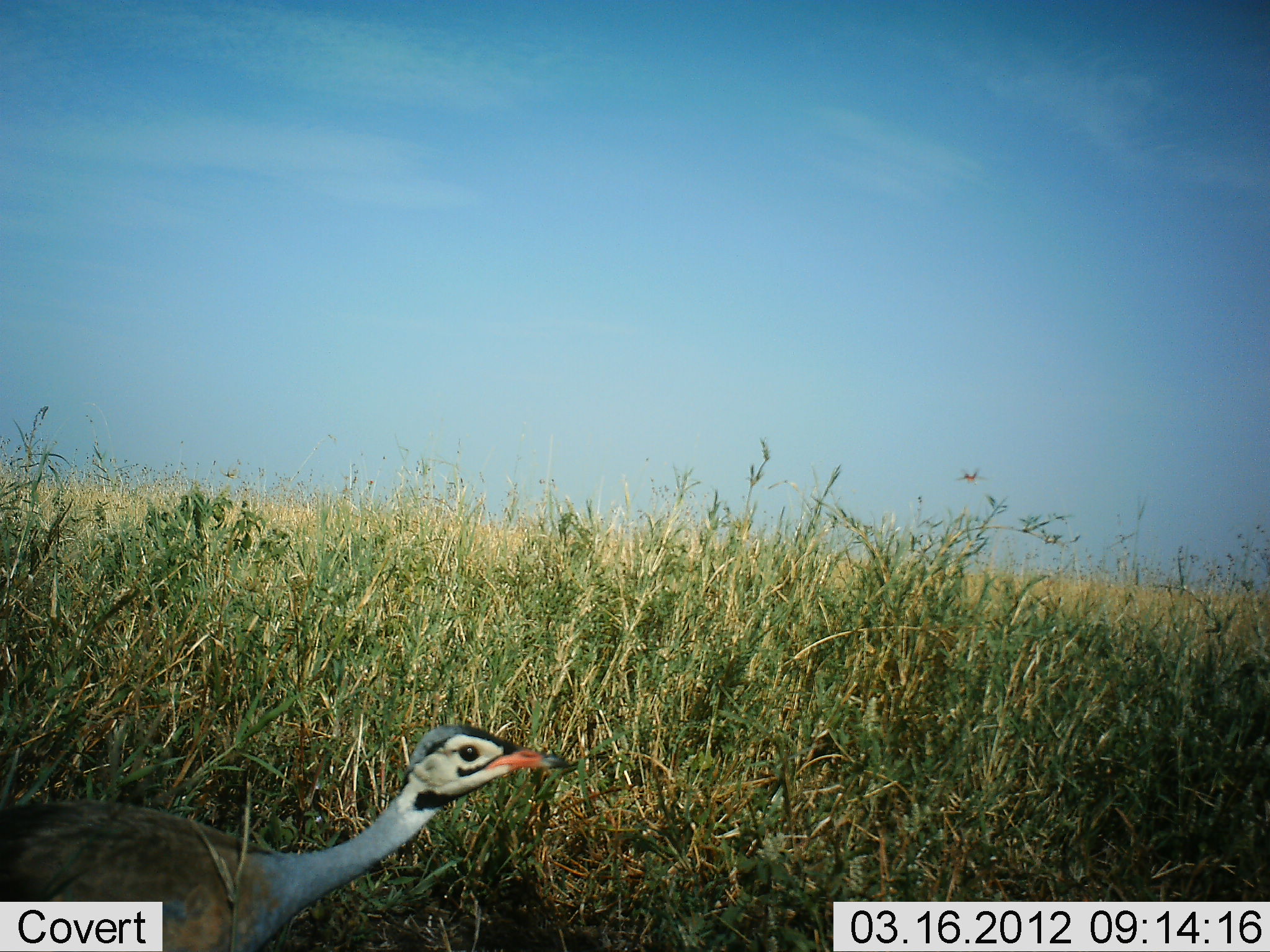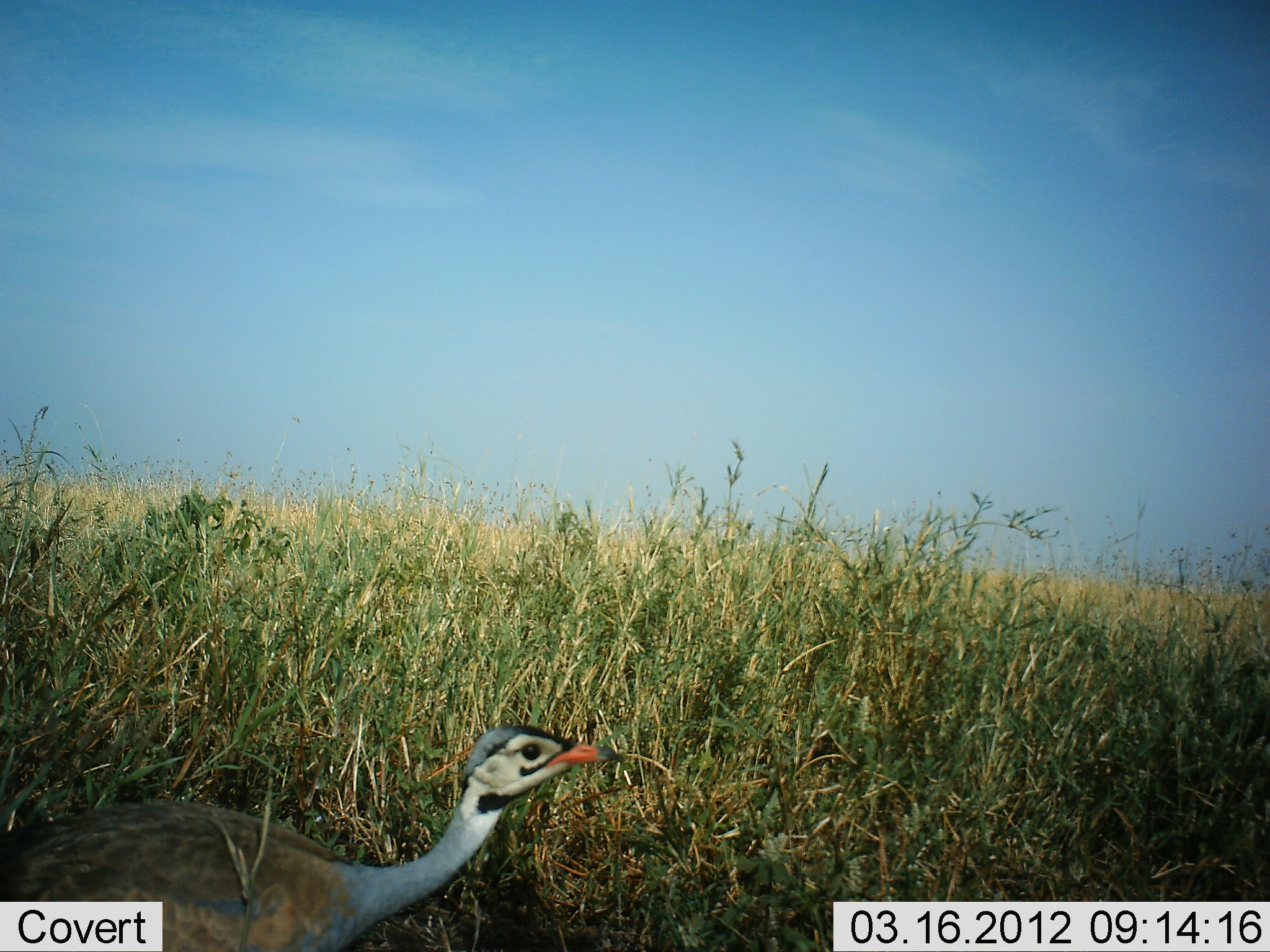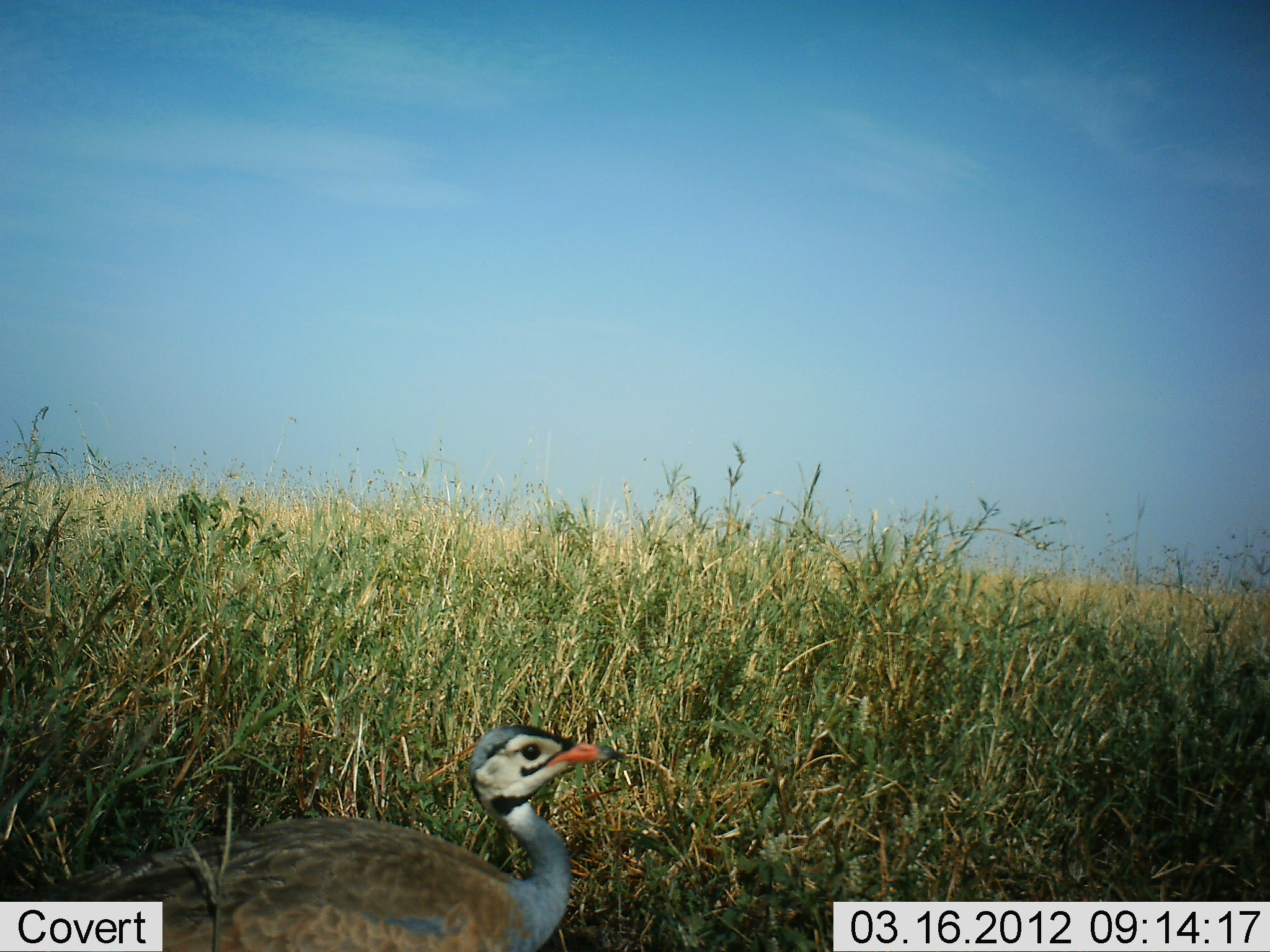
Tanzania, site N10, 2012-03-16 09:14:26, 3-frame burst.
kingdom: Animalia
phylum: Chordata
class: Aves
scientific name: Aves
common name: bird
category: otherbird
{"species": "otherbird (bird) (Aves)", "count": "1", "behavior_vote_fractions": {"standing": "43%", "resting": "0%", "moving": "64%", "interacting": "0%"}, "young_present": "0%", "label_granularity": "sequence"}